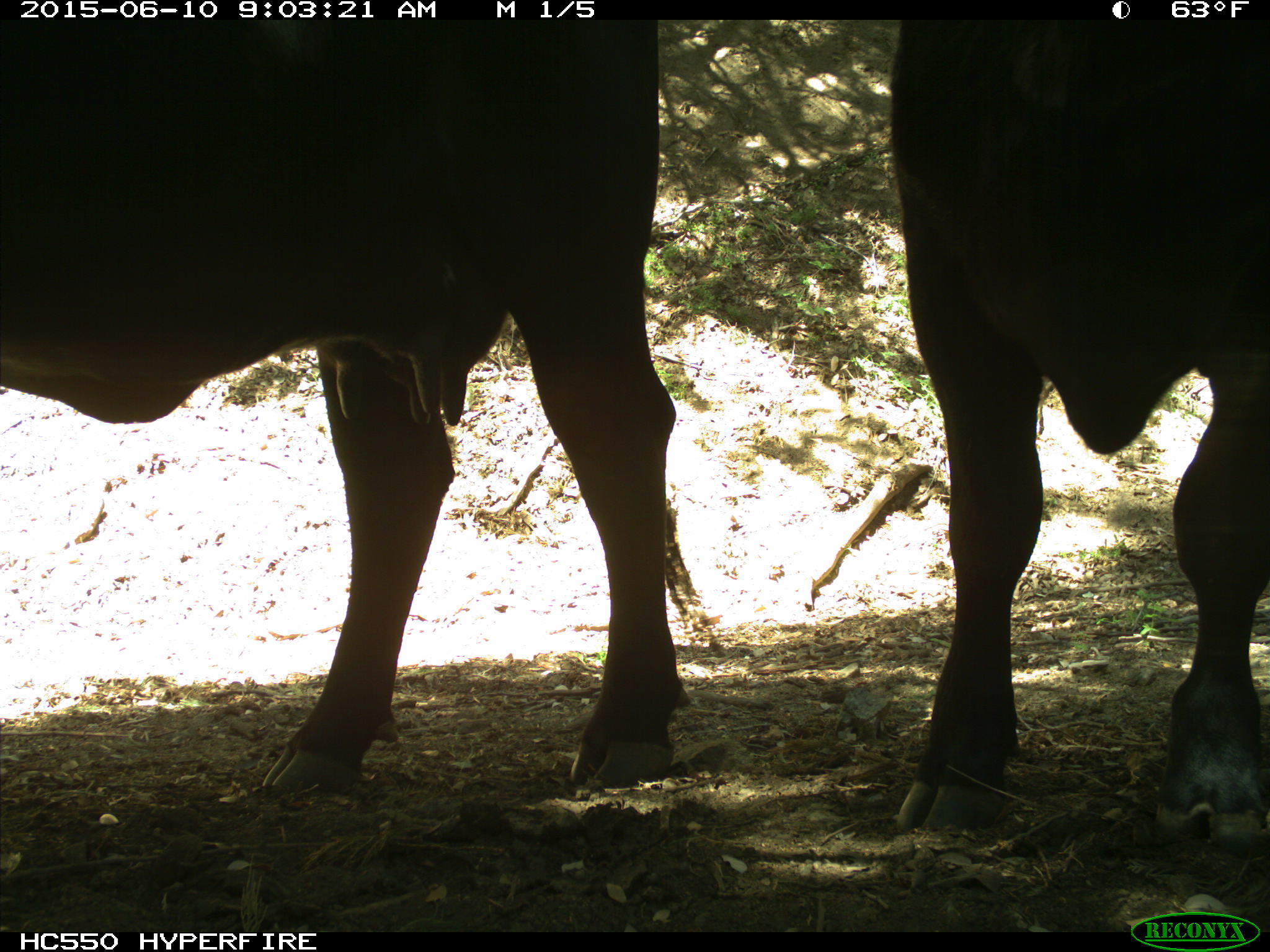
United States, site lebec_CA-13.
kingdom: Animalia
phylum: Chordata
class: Mammalia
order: Artiodactyla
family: Bovidae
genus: Bos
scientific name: Bos taurus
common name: domestic cow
Bos taurus (domestic cow).